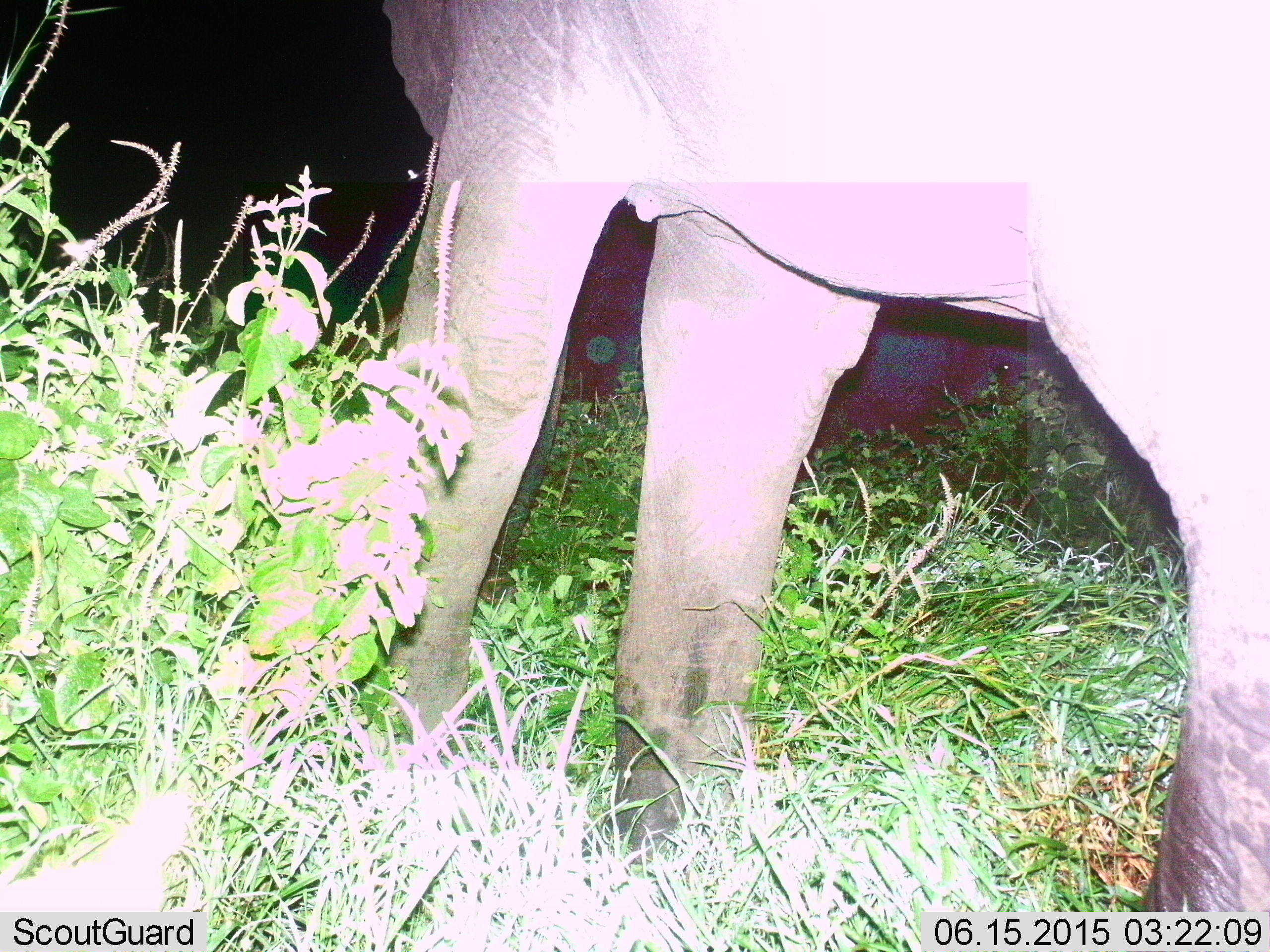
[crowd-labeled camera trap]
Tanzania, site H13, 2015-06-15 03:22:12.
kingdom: Animalia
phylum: Chordata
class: Mammalia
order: Proboscidea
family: Elephantidae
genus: Loxodonta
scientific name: Loxodonta africana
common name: african bush elephant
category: elephant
Elephant (african bush elephant) (Loxodonta africana), count 1. Behavior (volunteer vote fractions): standing 70%, resting 0%, moving 30%, interacting 0%. Young present (vote fraction): 10%. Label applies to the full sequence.